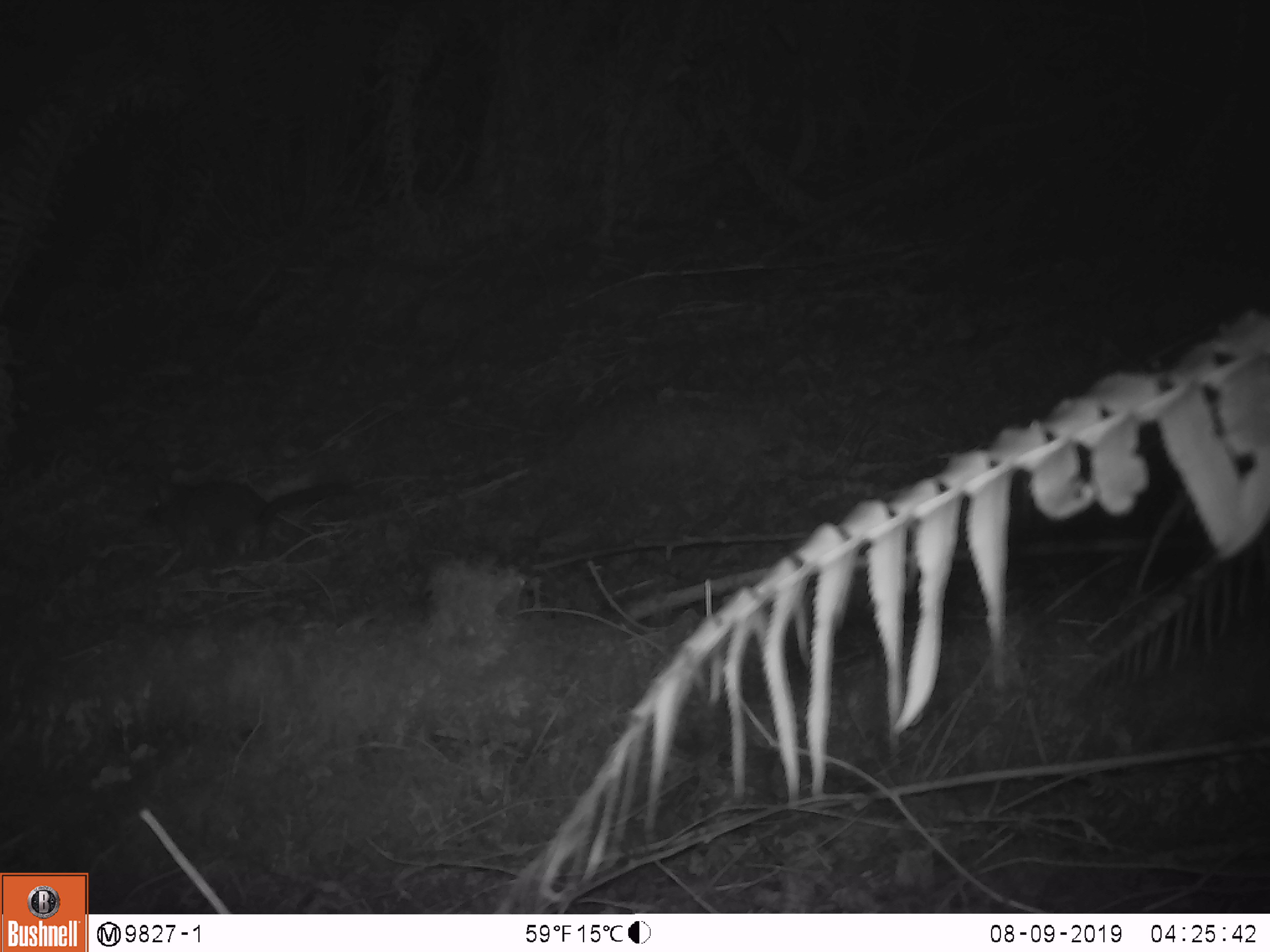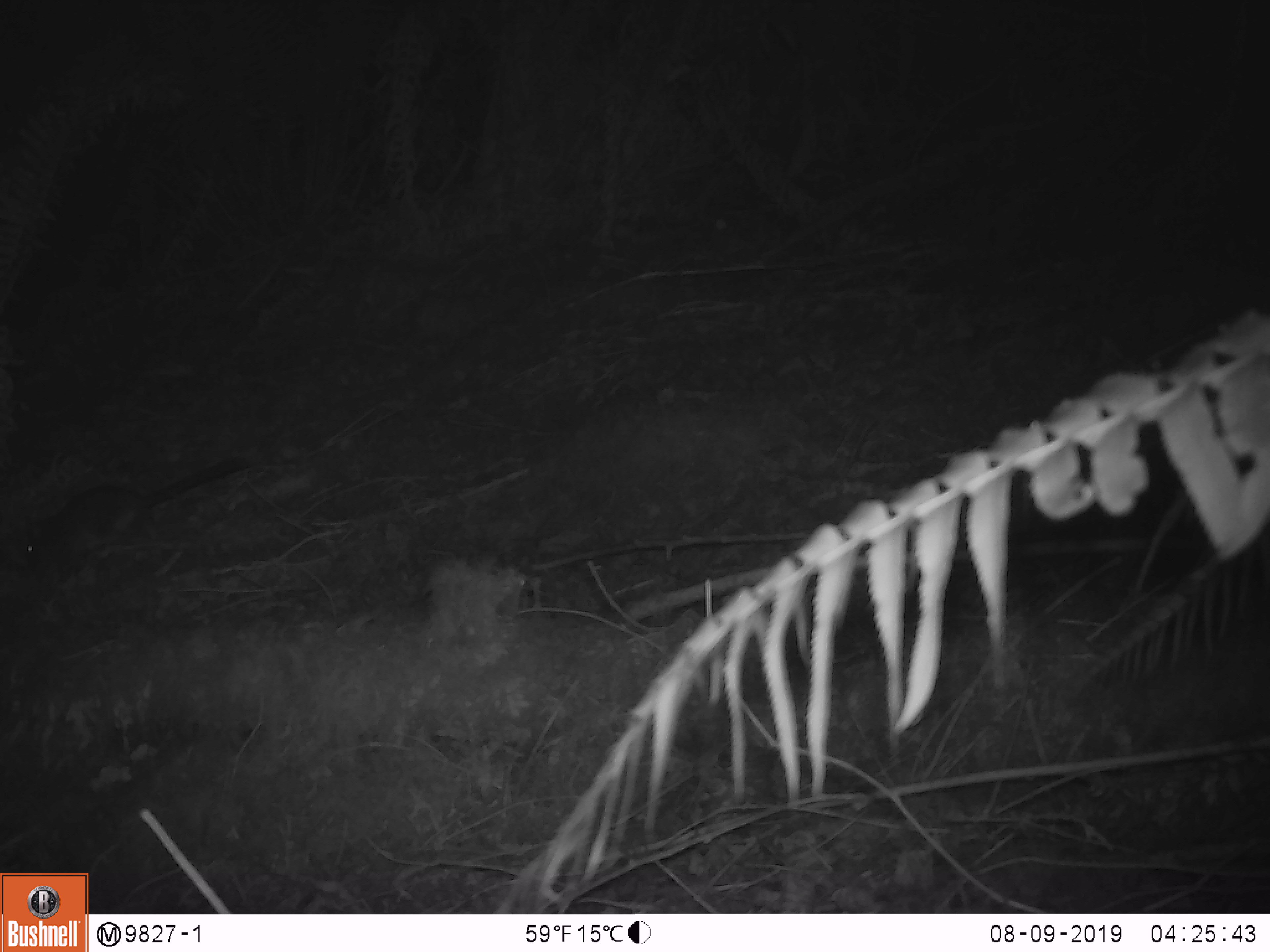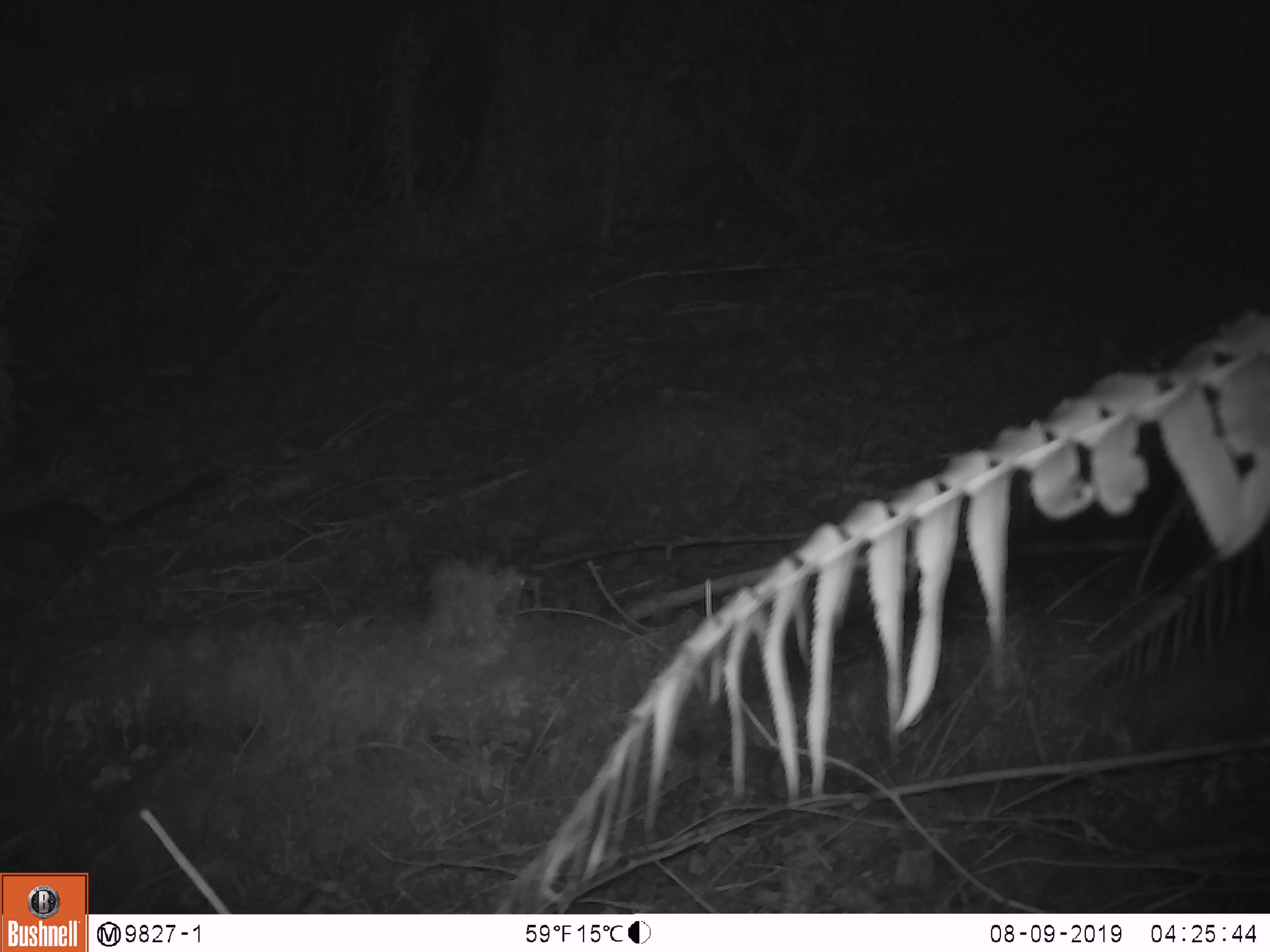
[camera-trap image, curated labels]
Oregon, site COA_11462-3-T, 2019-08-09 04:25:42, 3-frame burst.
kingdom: Animalia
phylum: Chordata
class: Mammalia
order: Rodentia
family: Cricetidae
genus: Neotoma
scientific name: Neotoma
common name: woodrats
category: neotoma species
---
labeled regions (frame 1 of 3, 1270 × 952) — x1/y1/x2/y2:
neotoma species: 134/463/381/569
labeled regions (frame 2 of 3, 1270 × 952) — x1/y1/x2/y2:
neotoma species: 13/456/246/577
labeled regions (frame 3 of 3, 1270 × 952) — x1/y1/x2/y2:
neotoma species: 2/456/237/588